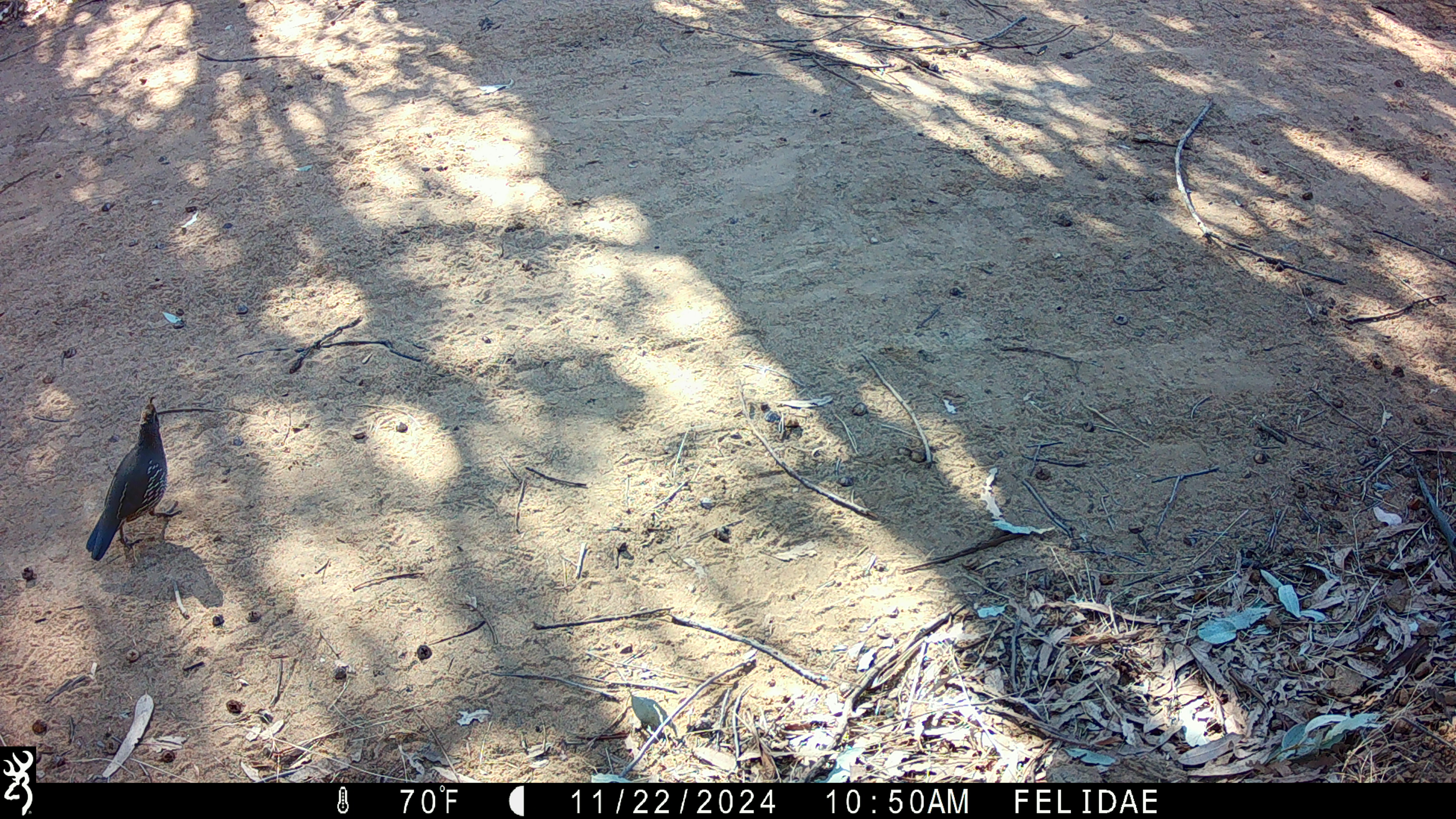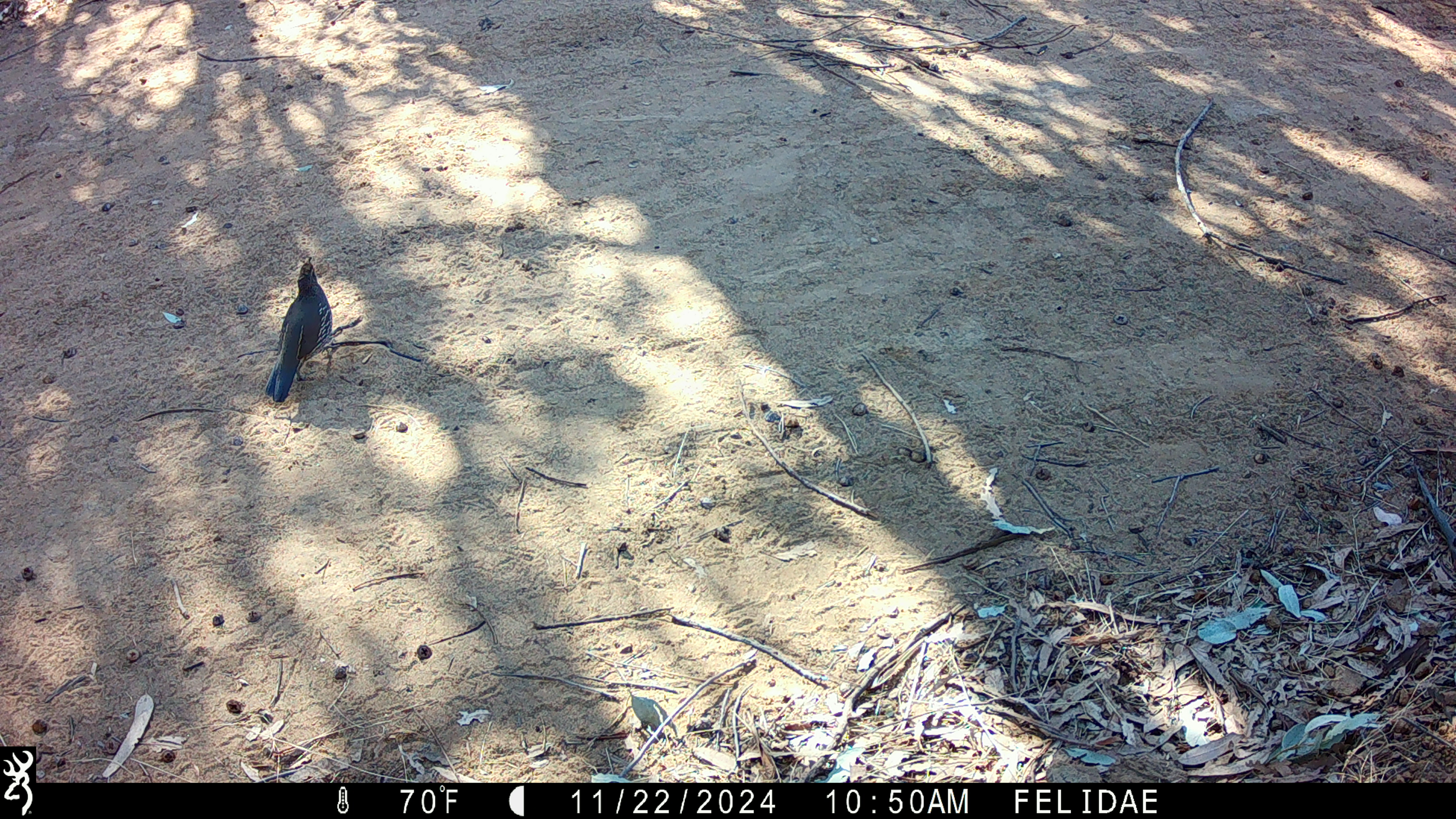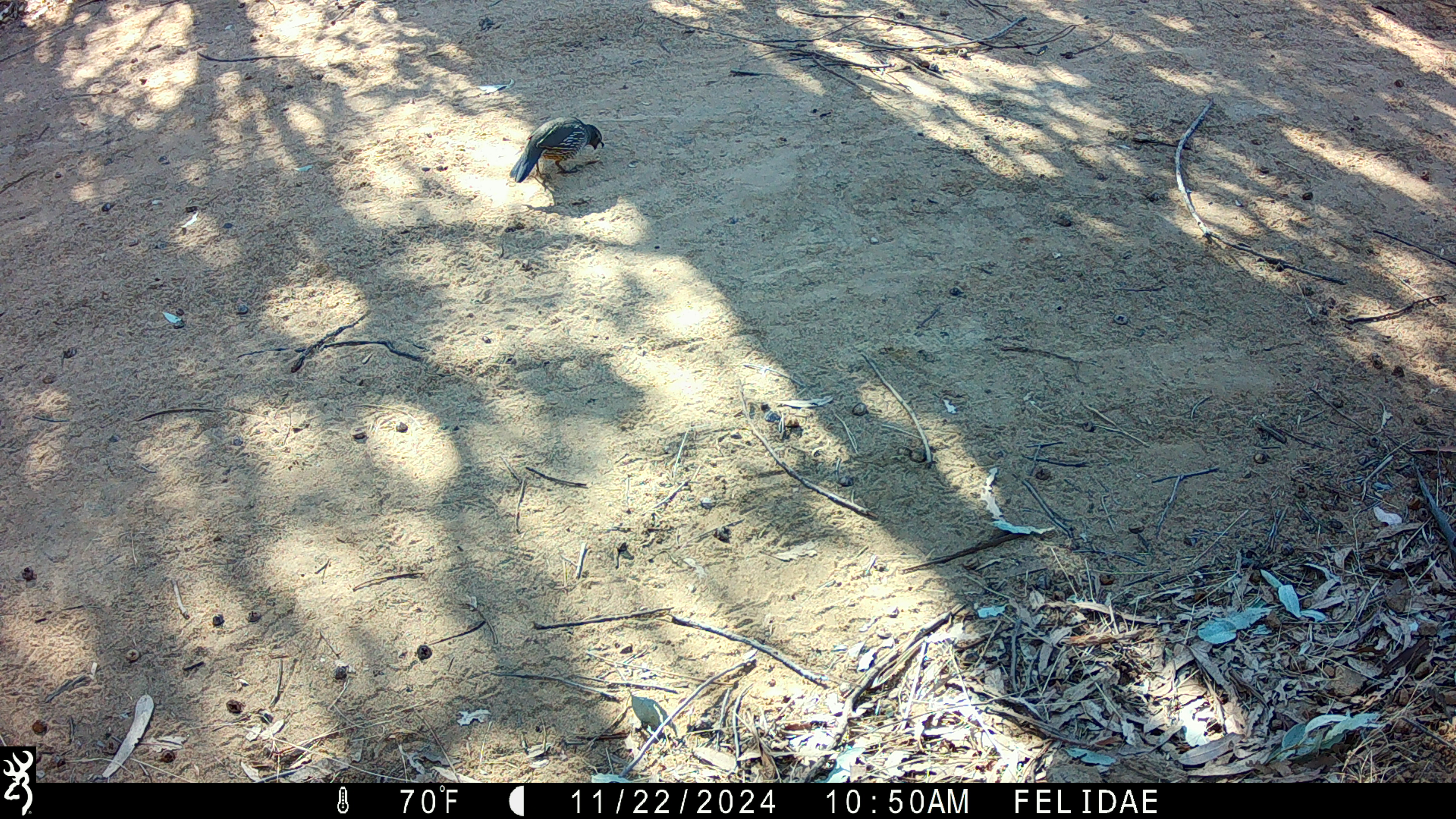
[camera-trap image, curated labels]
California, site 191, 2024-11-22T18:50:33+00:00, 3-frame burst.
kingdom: Animalia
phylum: Chordata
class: Aves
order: Galliformes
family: Odontophoridae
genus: Callipepla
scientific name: Callipepla californica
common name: california quail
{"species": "california quail (Callipepla californica)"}